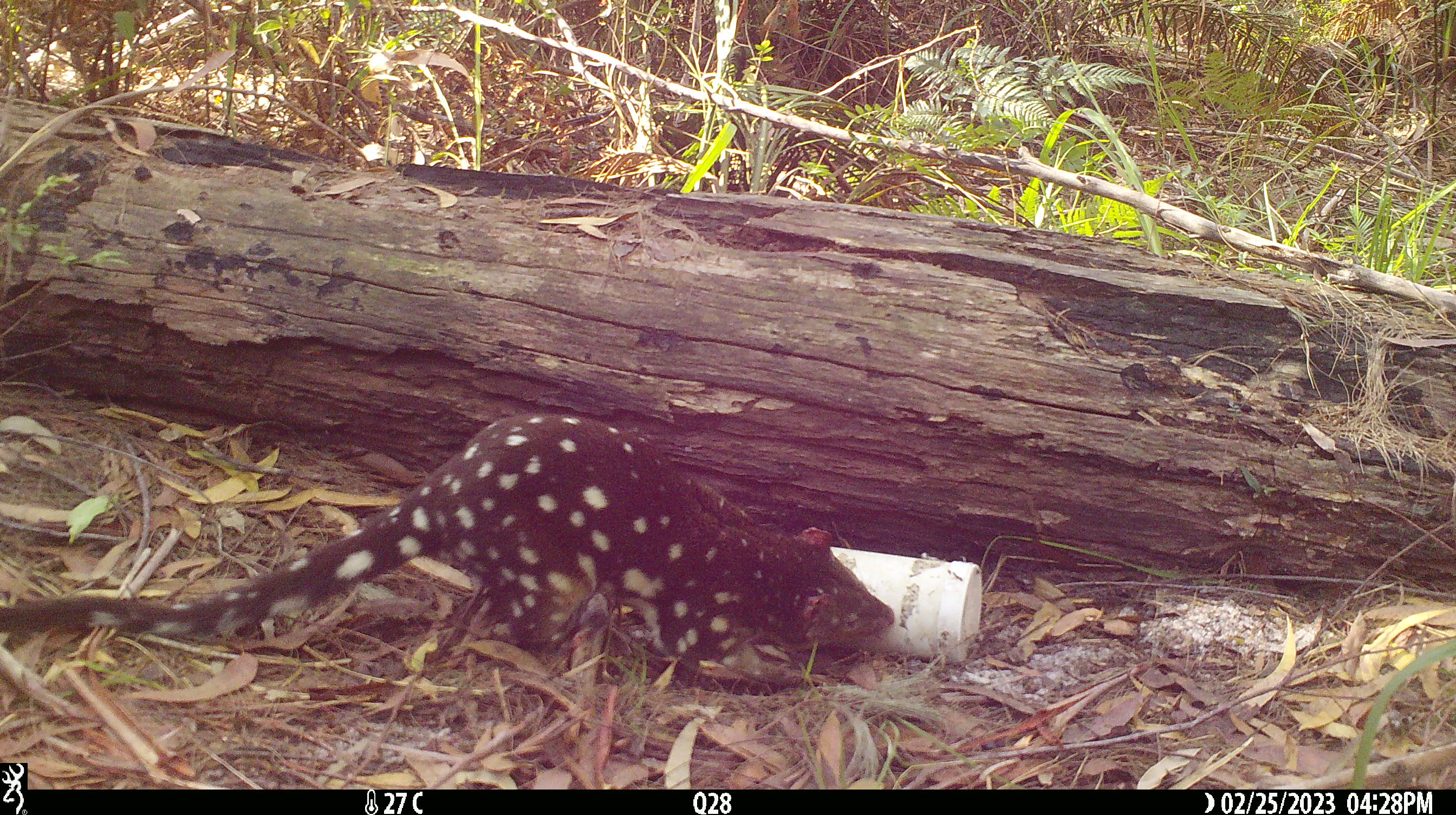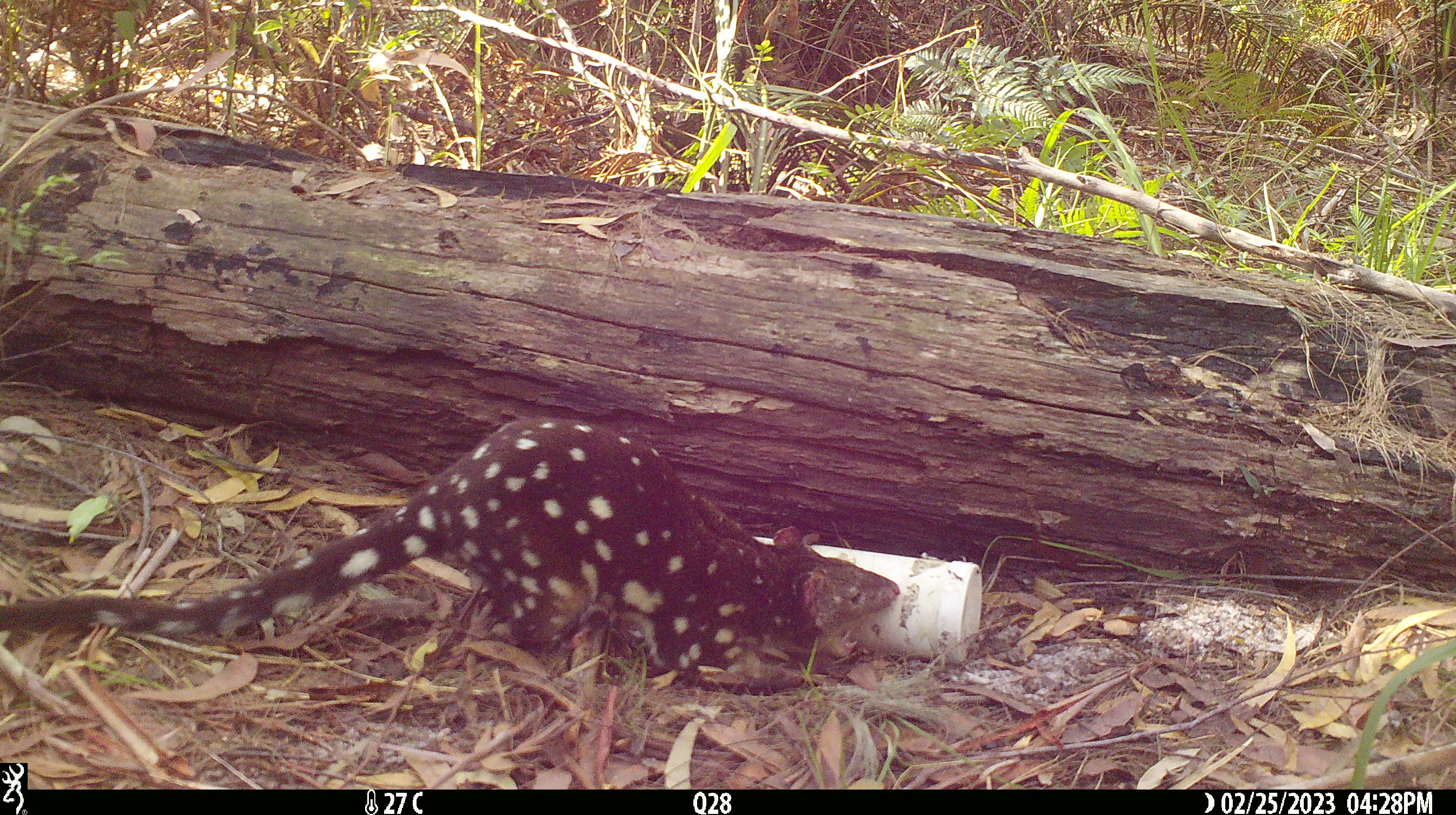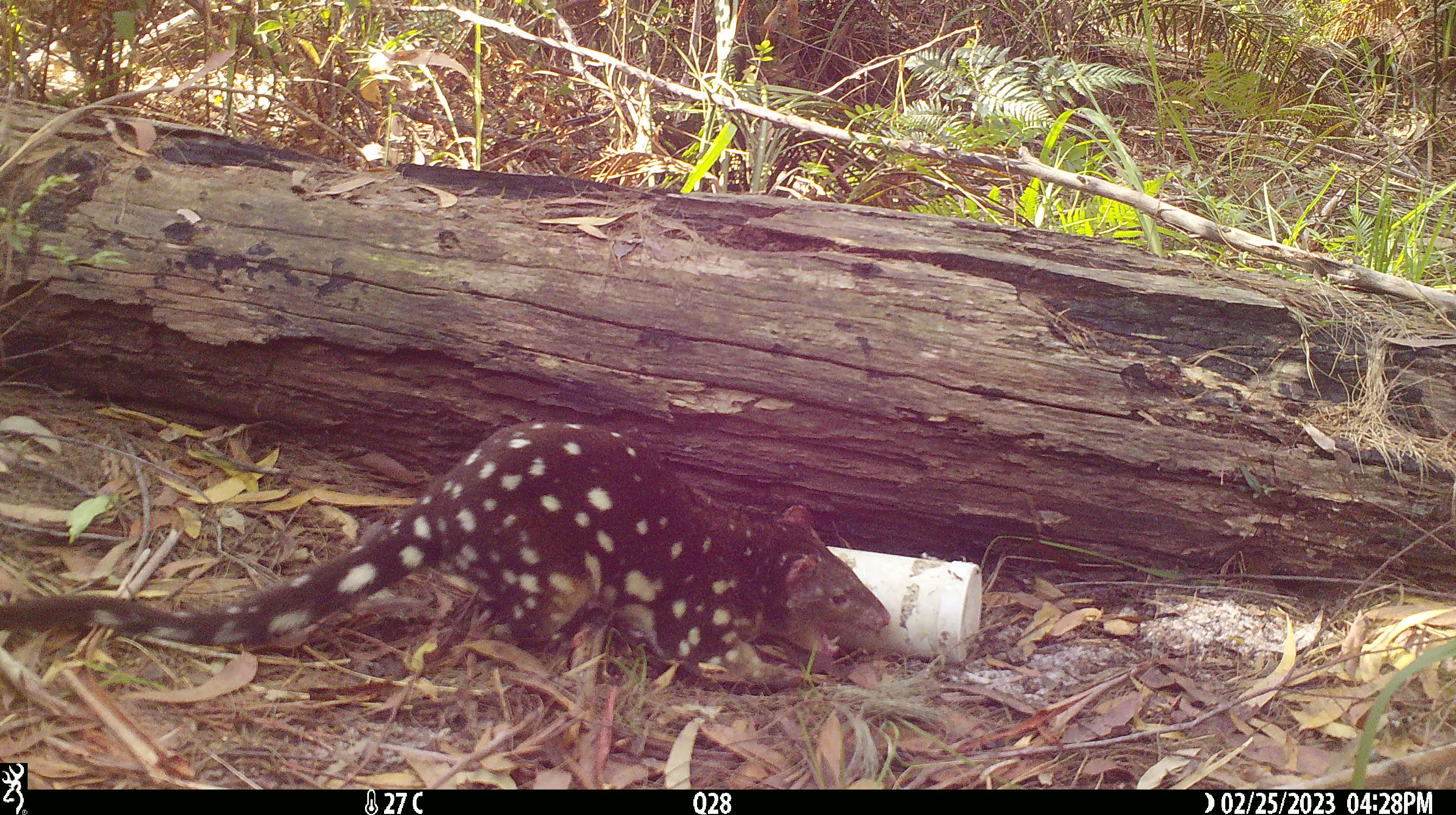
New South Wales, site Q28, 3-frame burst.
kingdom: Animalia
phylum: Chordata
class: Mammalia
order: Dasyuromorphia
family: Dasyuridae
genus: Dasyurus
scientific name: Dasyurus maculatus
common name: spotted-tailed quoll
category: quoll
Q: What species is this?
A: Quoll (spotted-tailed quoll) (Dasyurus maculatus).